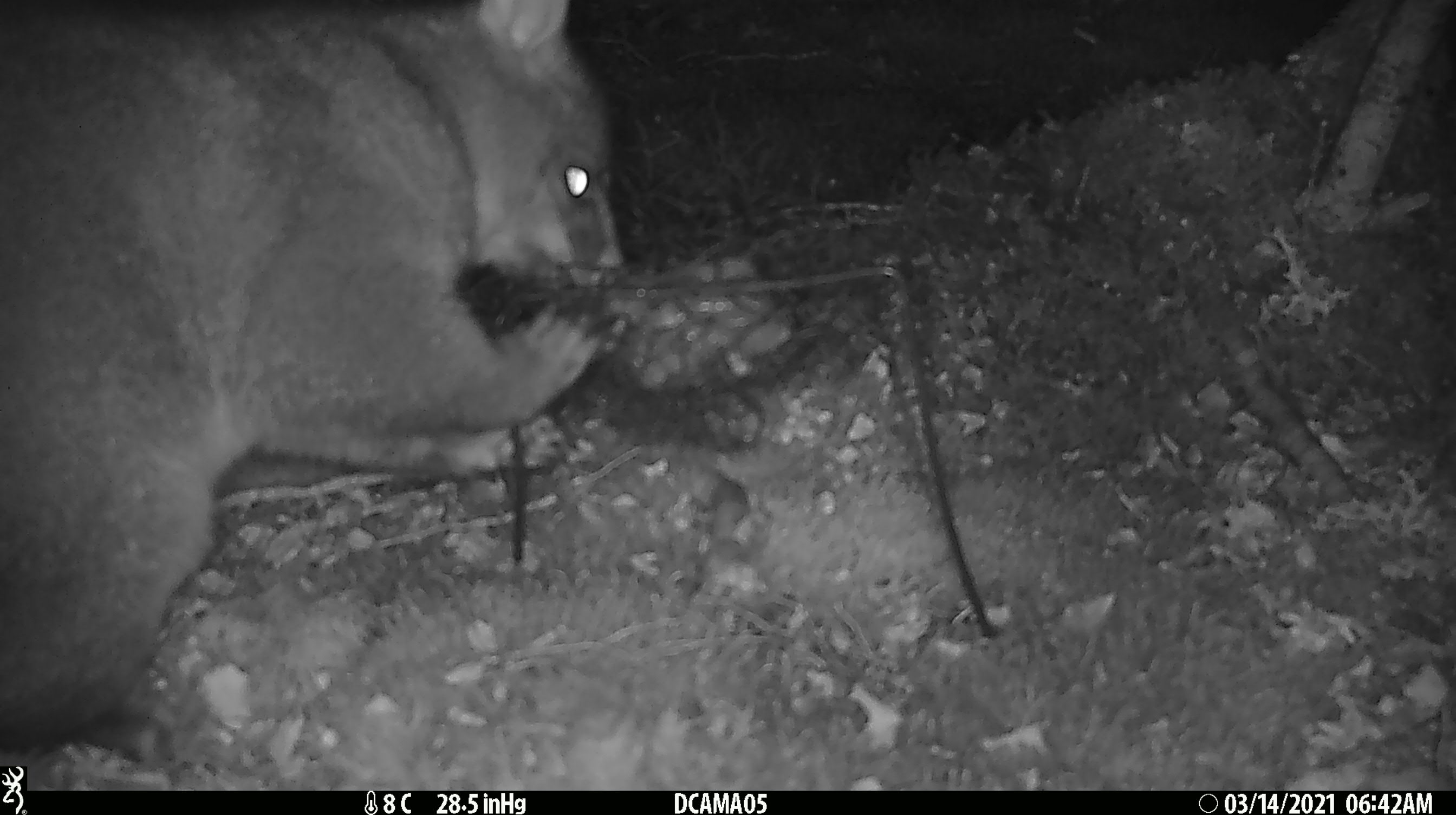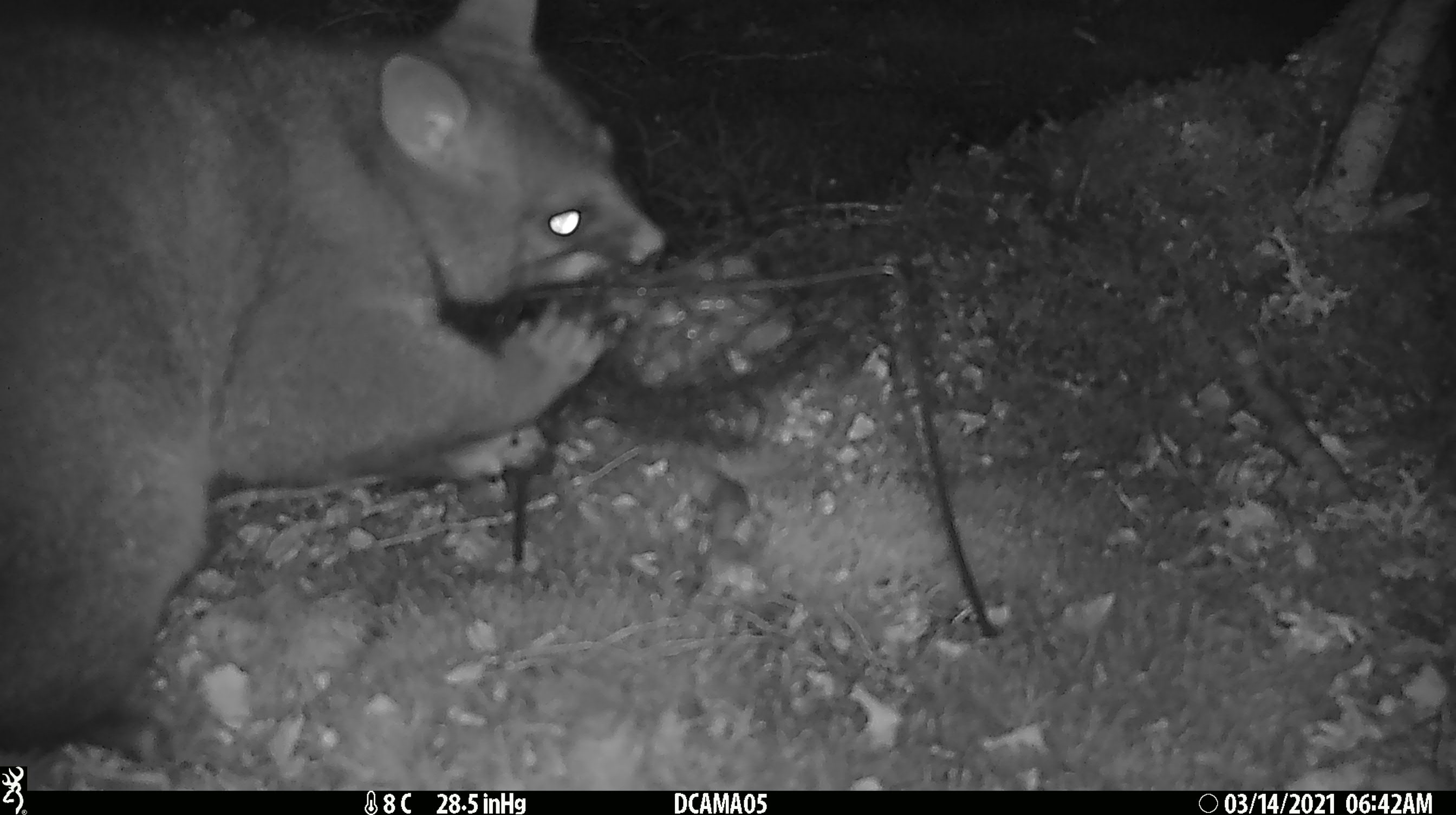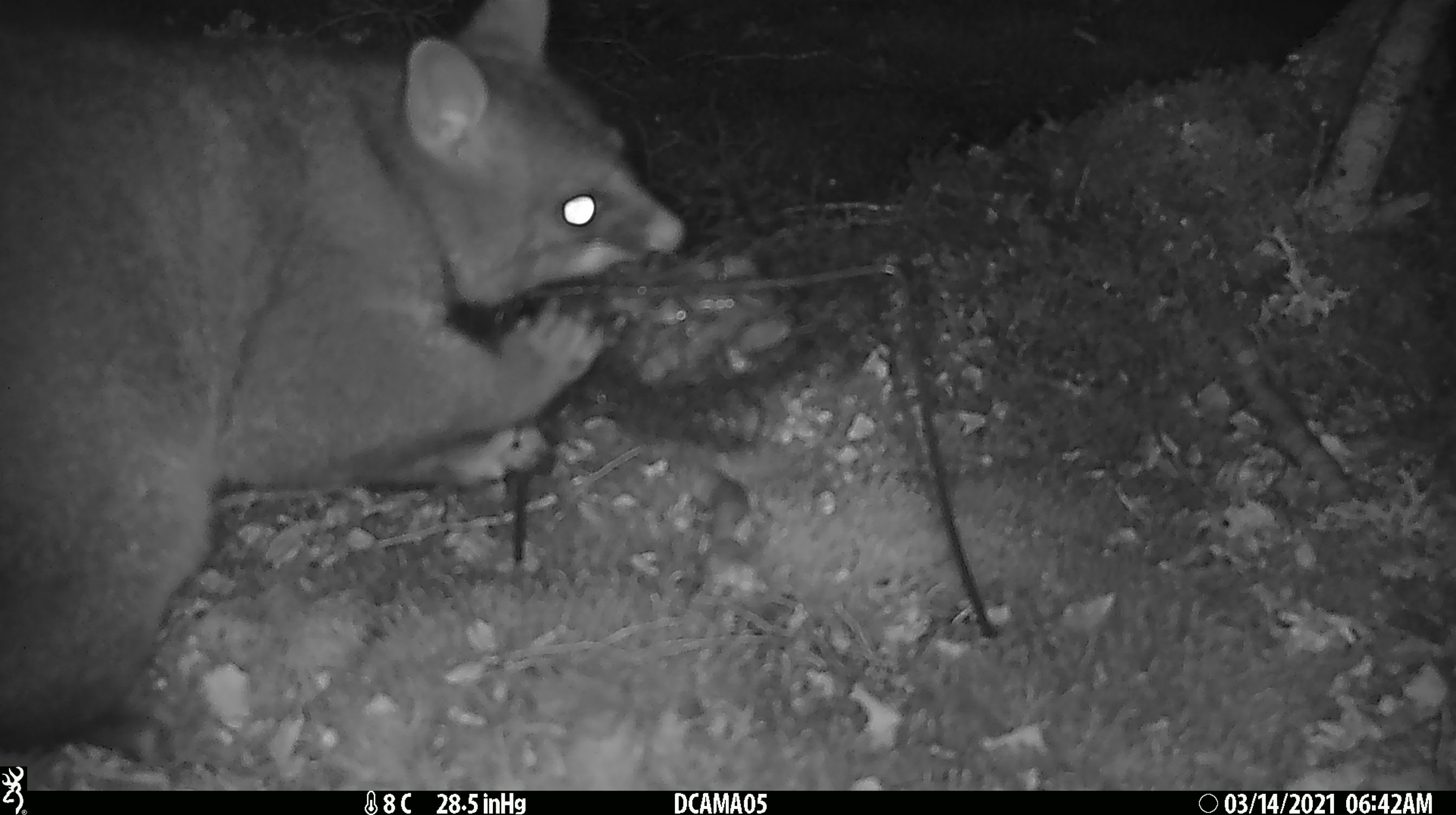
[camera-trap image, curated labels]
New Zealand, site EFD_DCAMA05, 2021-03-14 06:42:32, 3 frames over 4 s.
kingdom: Animalia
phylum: Chordata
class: Mammalia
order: Diprotodontia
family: Phalangeridae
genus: Trichosurus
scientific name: Trichosurus vulpecula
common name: common brushtail possum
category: possum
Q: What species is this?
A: Possum (common brushtail possum) (Trichosurus vulpecula).